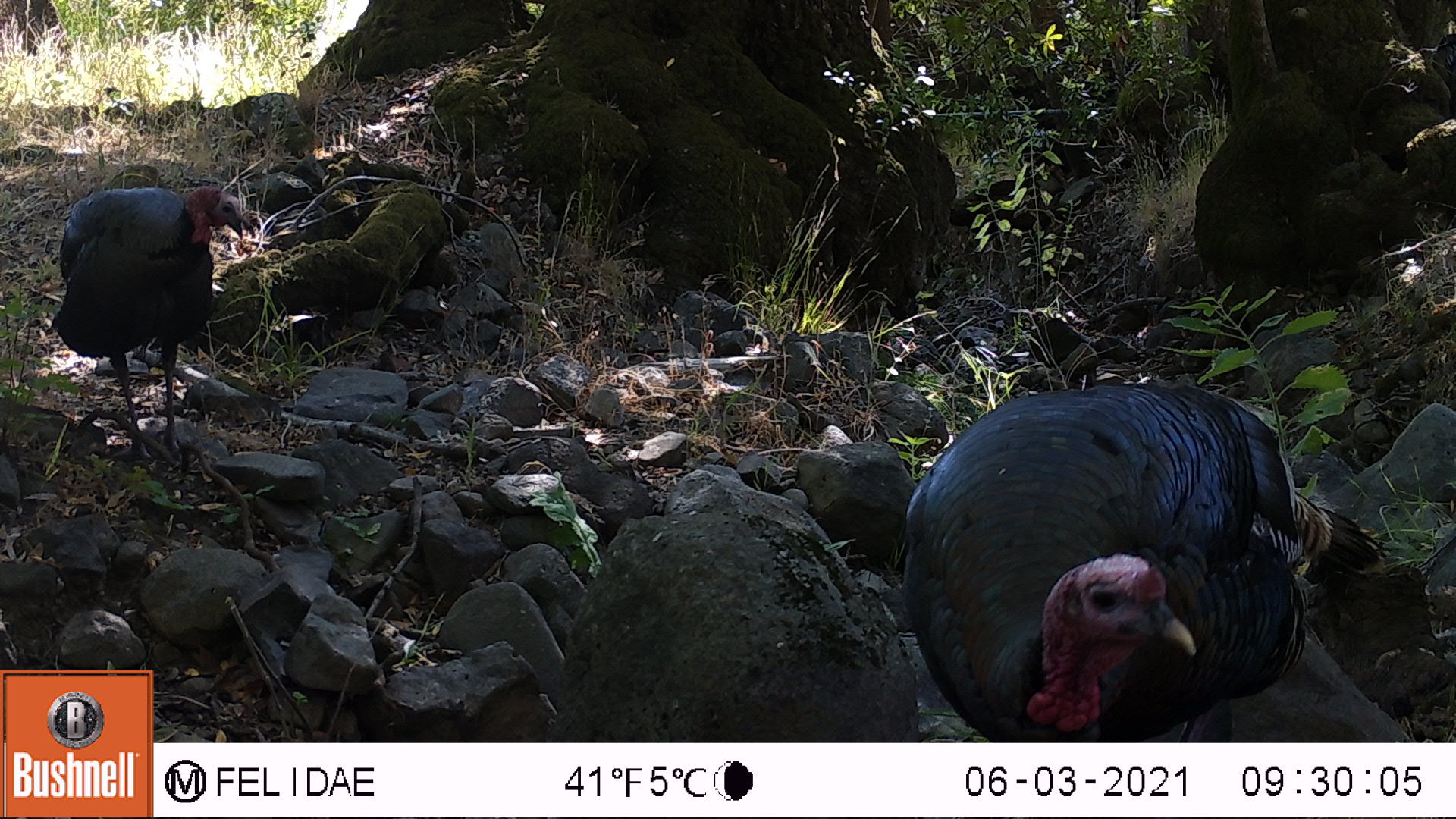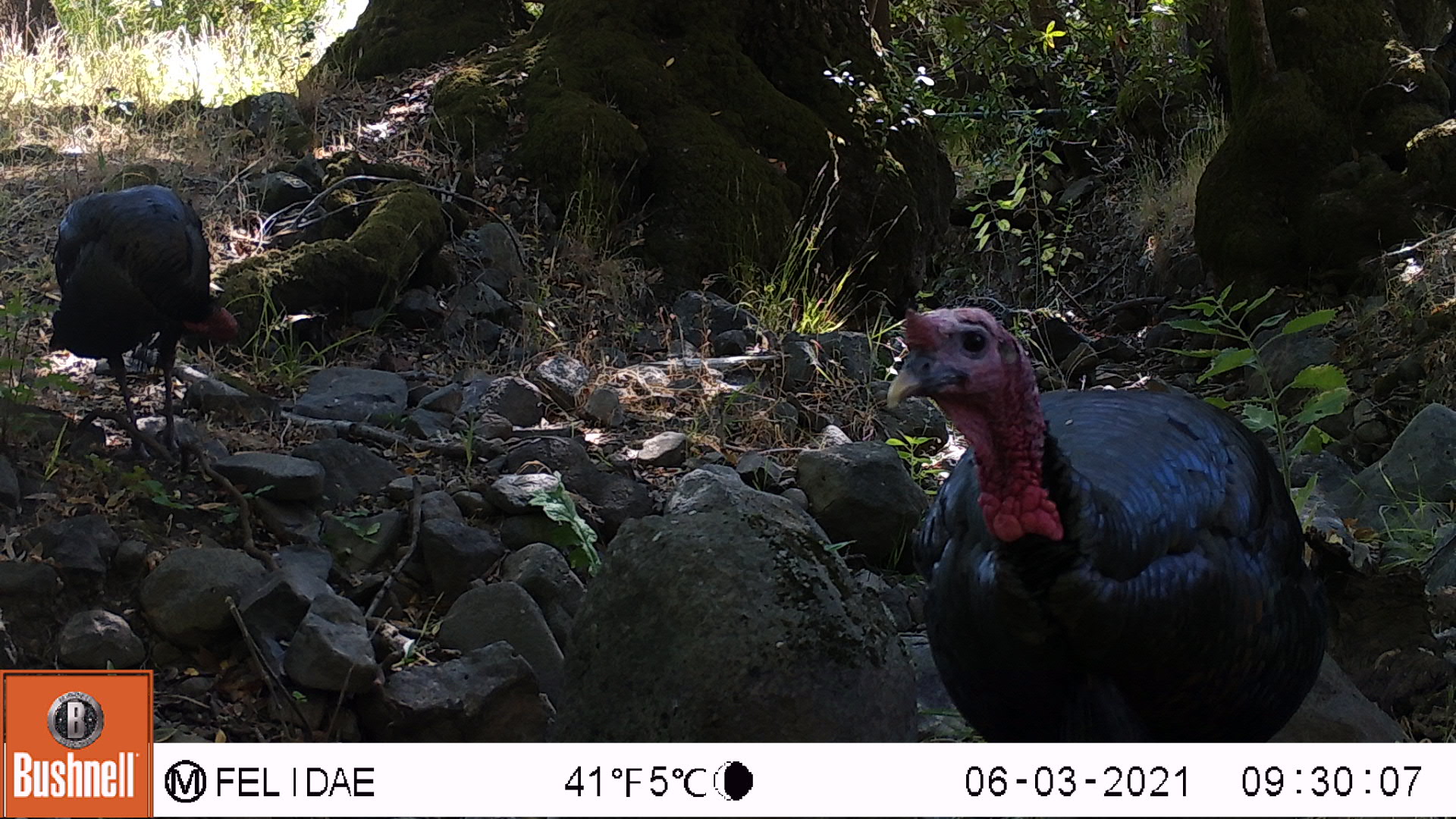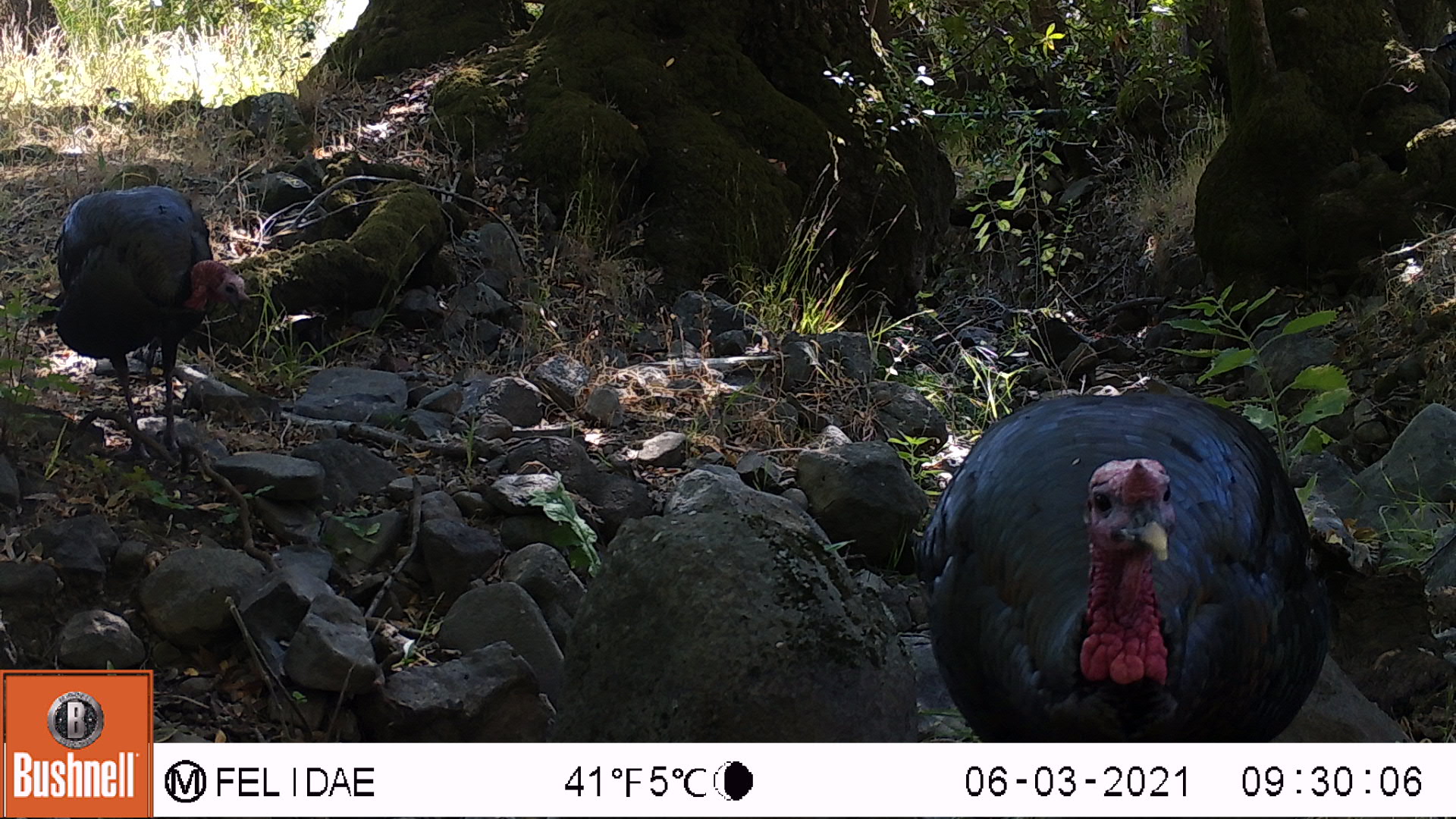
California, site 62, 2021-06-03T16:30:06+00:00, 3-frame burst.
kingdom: Animalia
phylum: Chordata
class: Aves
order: Galliformes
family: Phasianidae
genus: Meleagris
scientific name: Meleagris gallopavo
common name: turkey